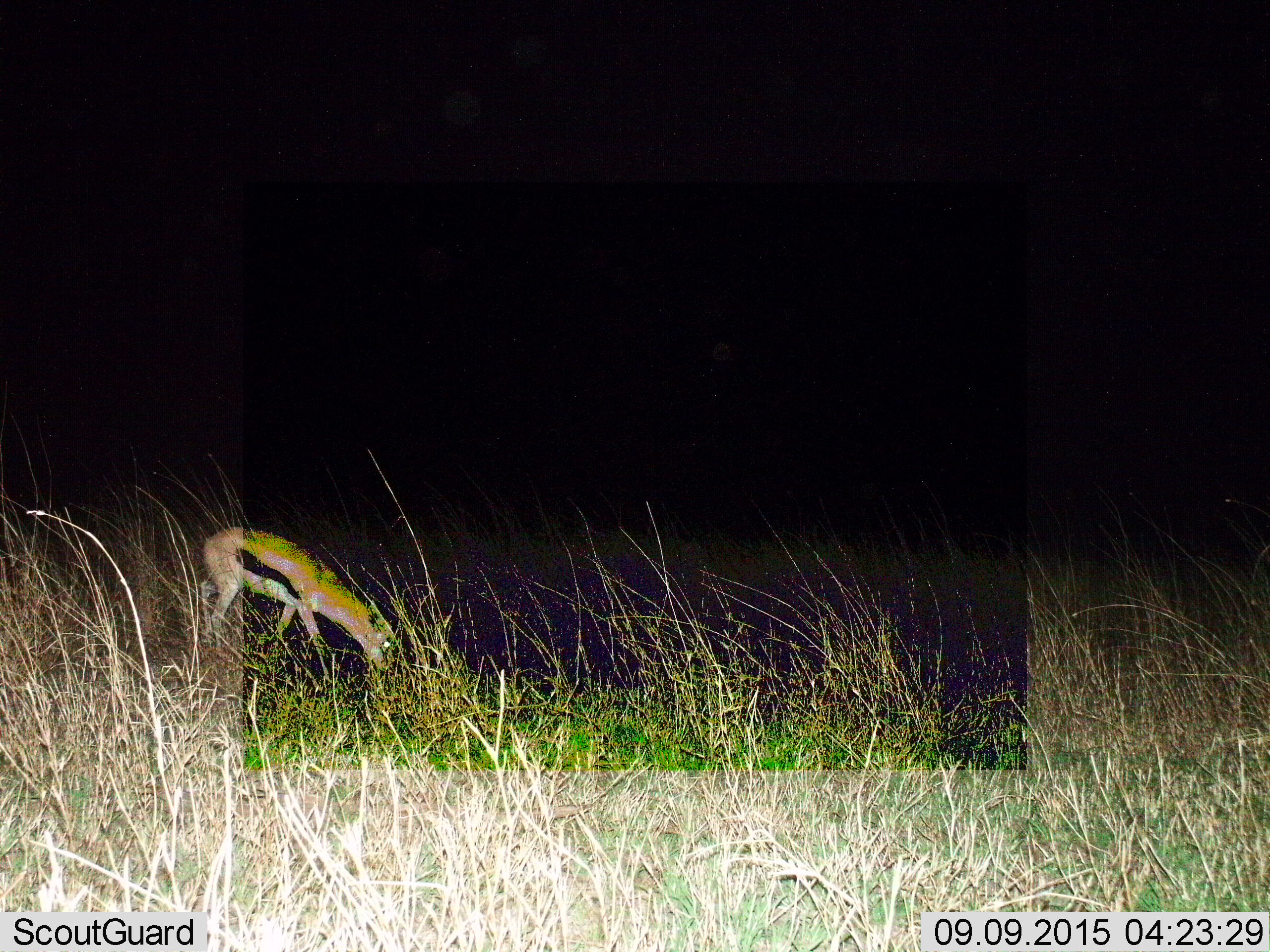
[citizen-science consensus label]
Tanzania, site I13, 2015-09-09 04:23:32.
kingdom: Animalia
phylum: Chordata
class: Mammalia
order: Artiodactyla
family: Bovidae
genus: Eudorcas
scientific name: Eudorcas thomsonii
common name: thomson's gazelle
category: gazellethomsons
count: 1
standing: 33%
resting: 0%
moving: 0%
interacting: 0%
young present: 11%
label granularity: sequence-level